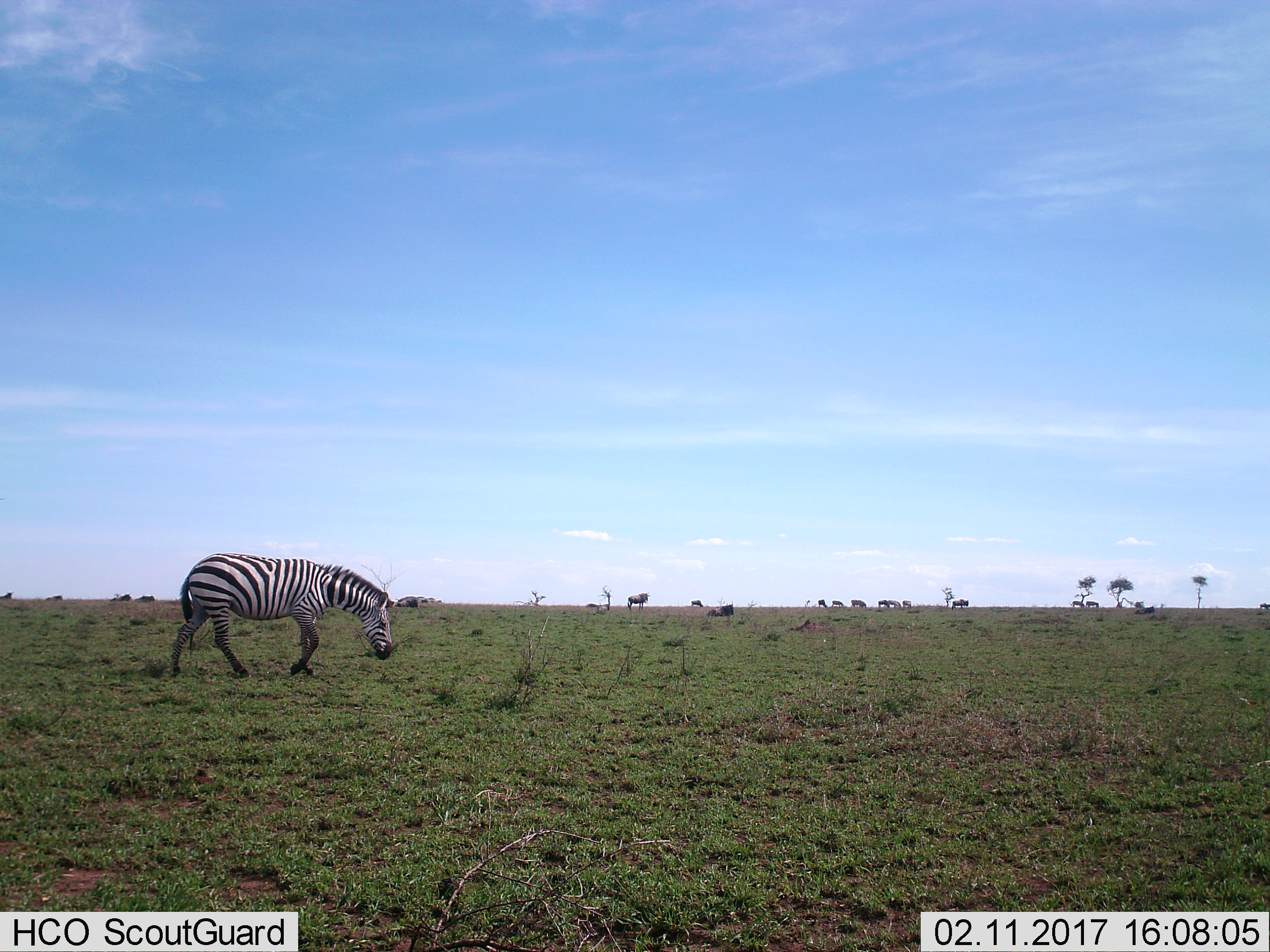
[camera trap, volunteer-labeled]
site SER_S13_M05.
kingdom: Animalia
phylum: Chordata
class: Mammalia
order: Perissodactyla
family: Equidae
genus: Equus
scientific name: Equus quagga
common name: plains zebra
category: zebraplains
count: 1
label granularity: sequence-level